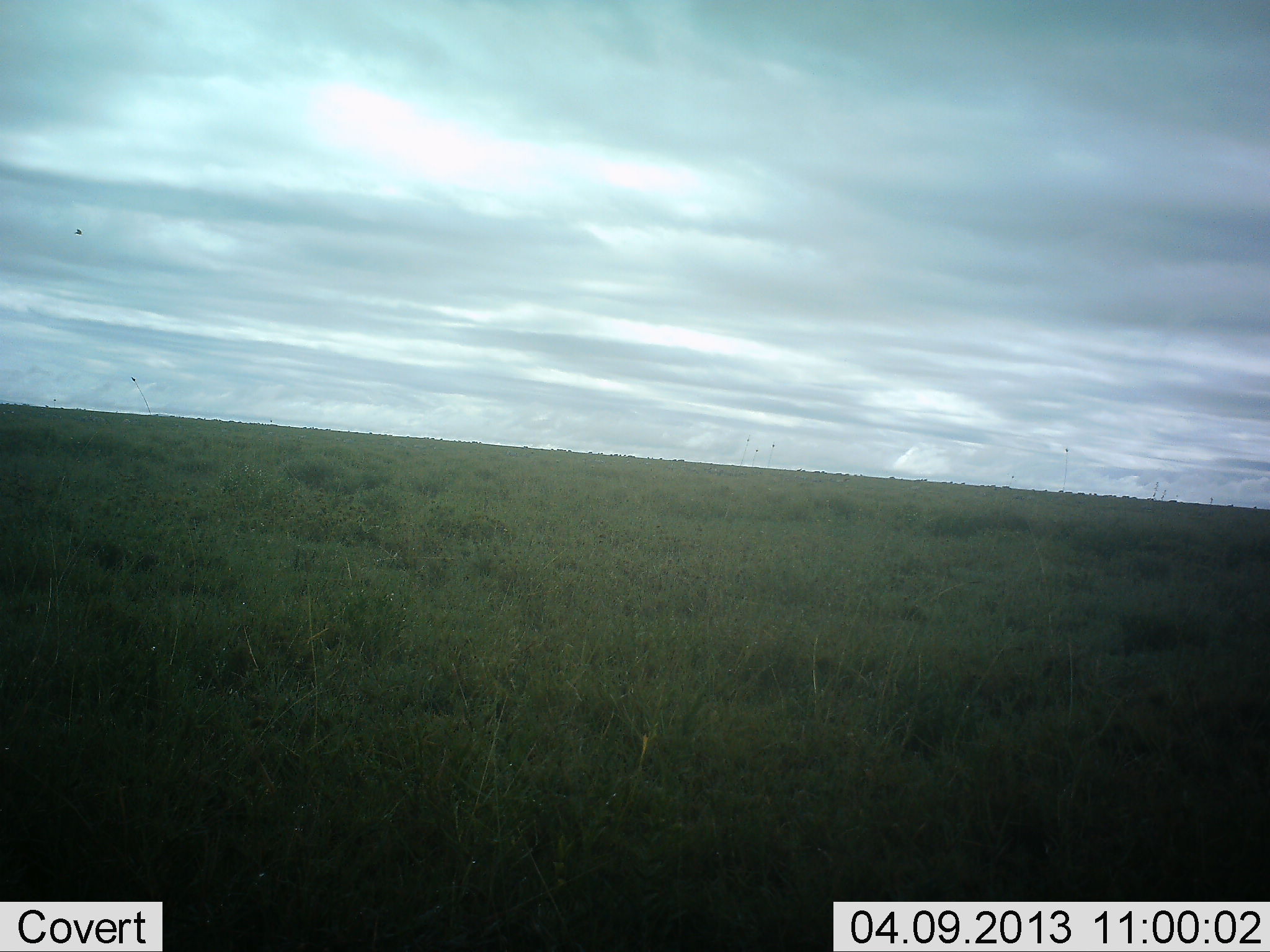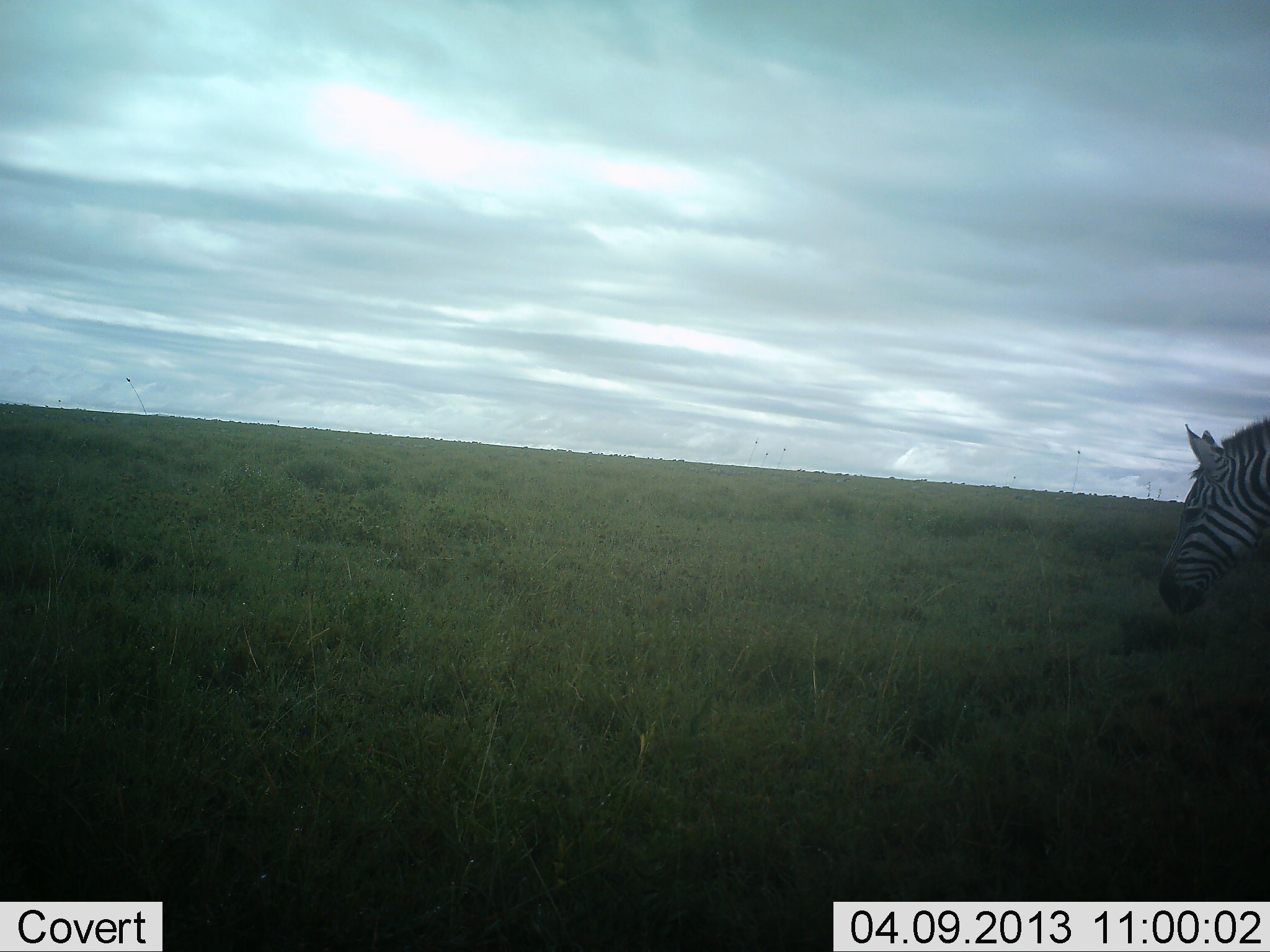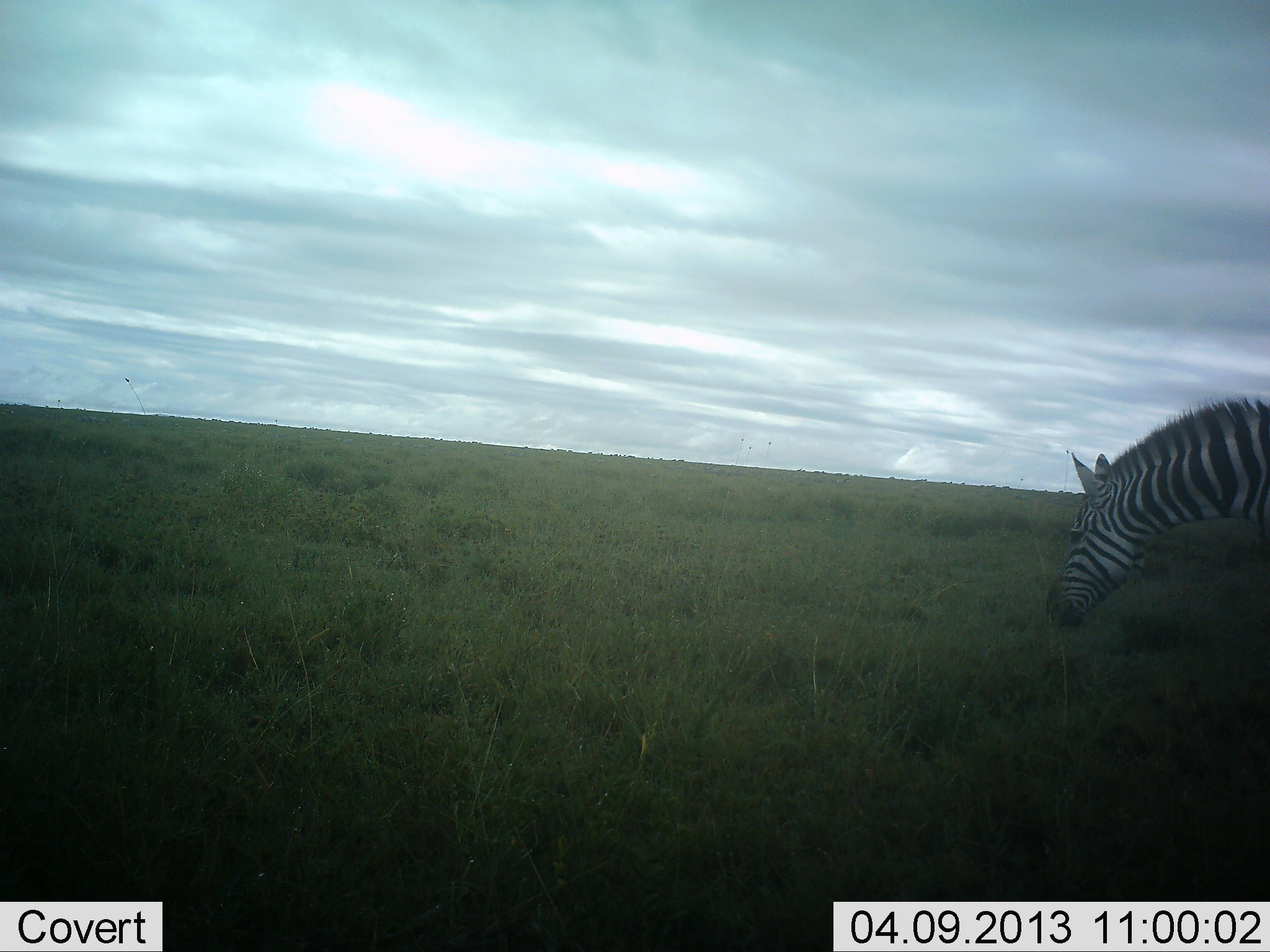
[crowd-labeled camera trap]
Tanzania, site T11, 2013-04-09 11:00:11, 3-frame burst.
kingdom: Animalia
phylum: Chordata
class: Mammalia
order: Perissodactyla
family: Equidae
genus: Equus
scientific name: Equus quagga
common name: plains zebra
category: zebra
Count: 1.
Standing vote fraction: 6%.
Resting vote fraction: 3%.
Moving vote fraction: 88%.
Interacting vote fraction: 0%.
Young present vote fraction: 0%.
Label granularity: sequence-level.